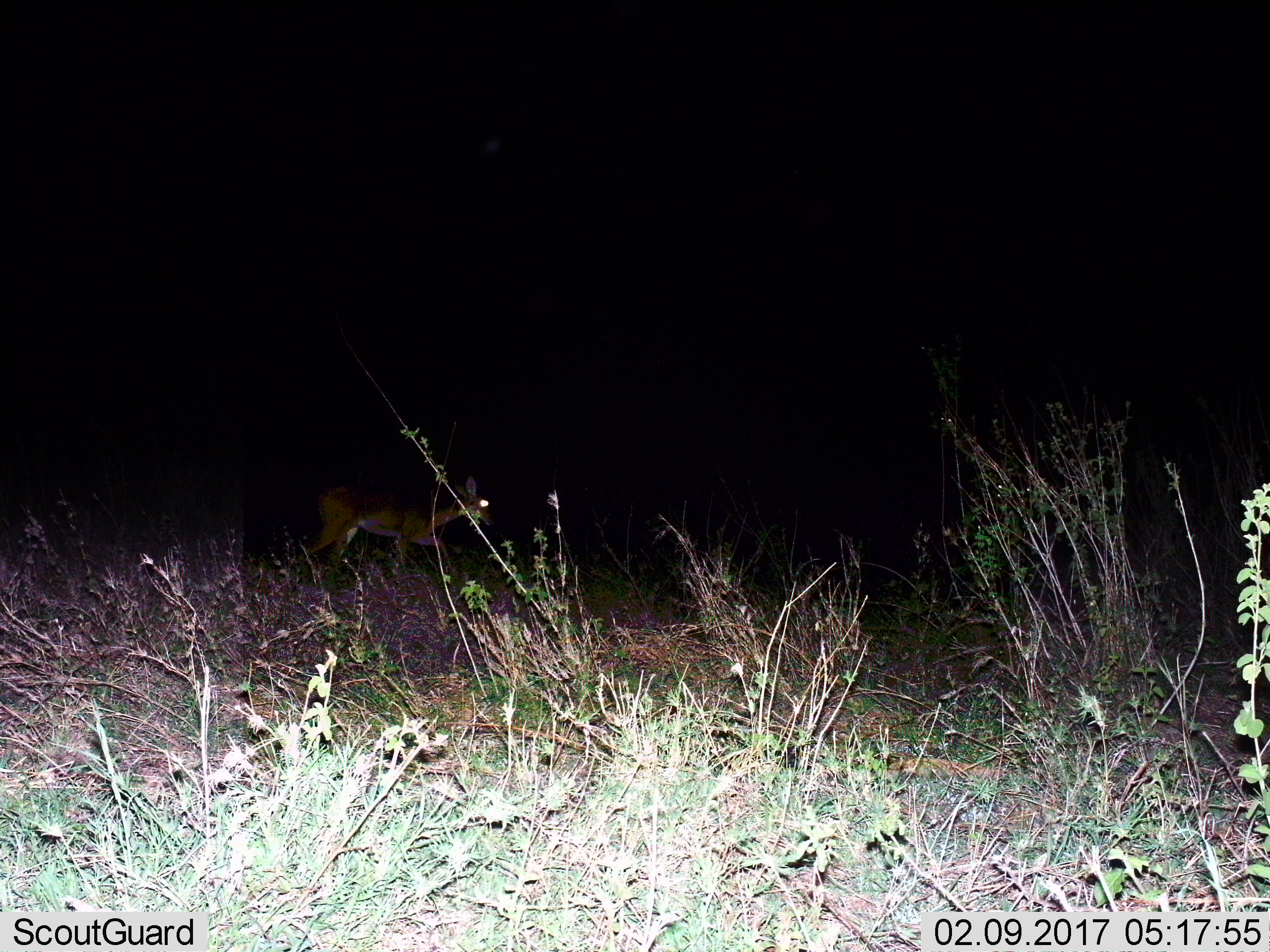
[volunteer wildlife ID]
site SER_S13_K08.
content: unidentified animal